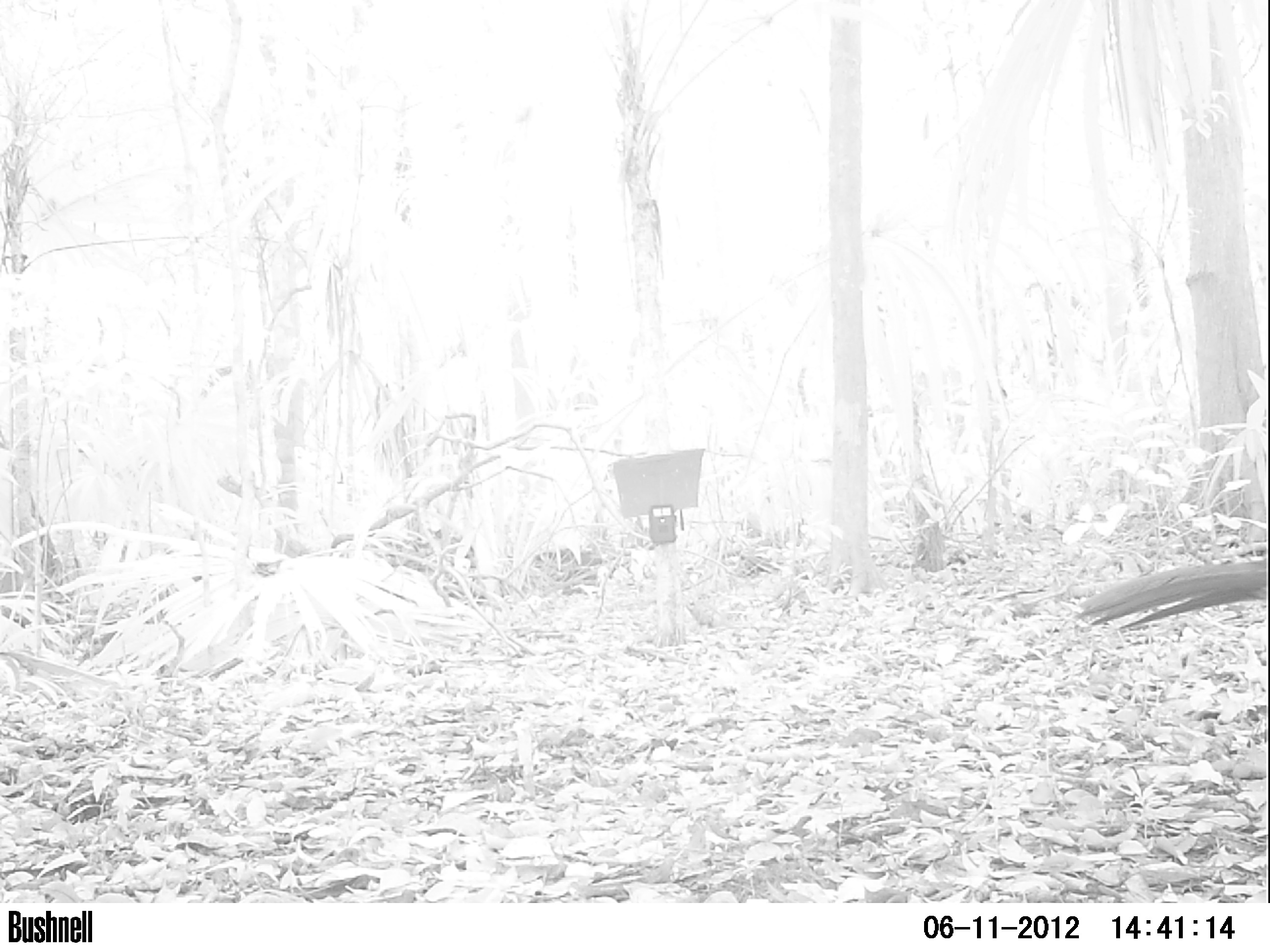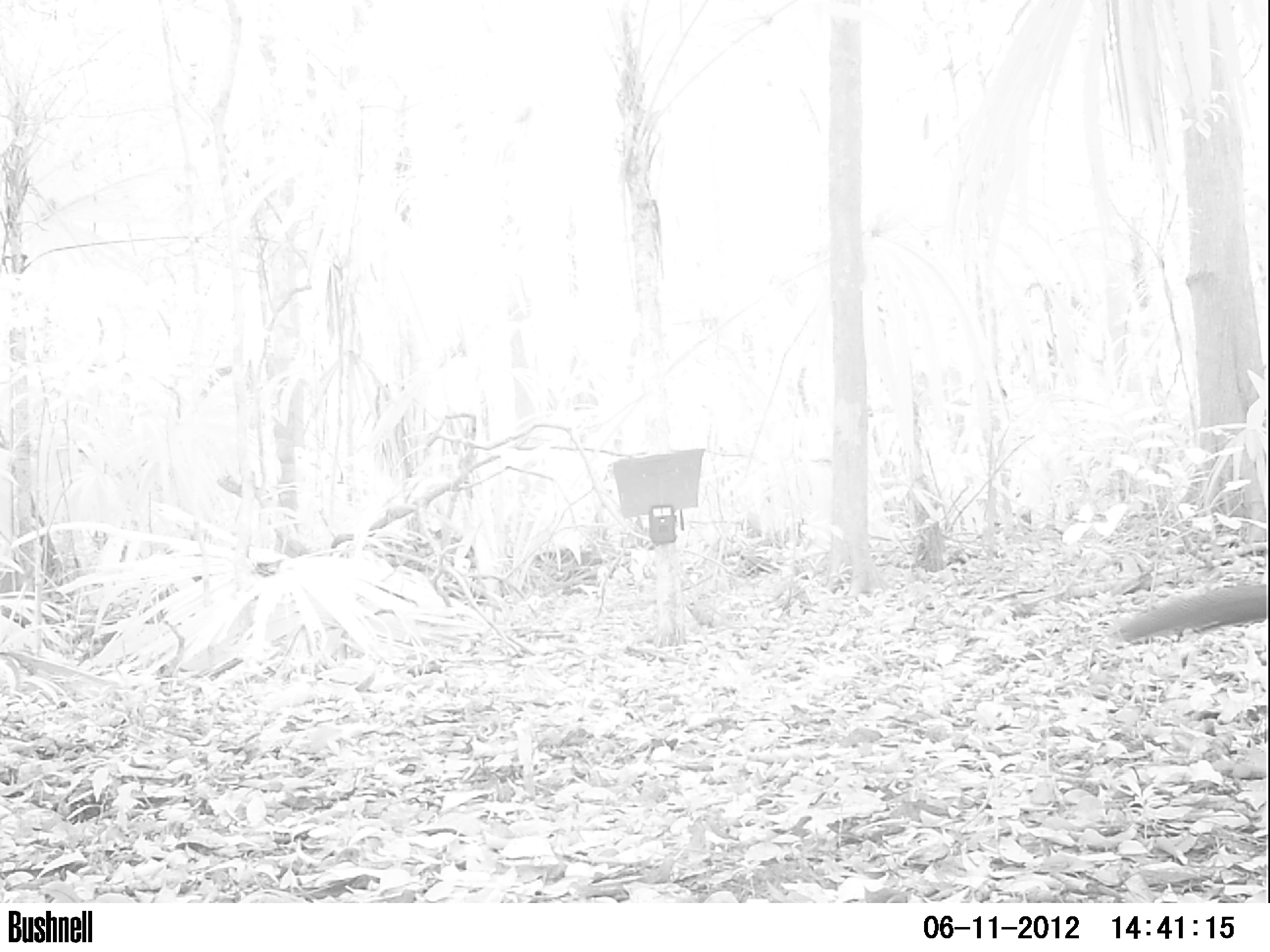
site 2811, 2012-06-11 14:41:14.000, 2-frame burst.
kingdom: Animalia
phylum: Chordata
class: Aves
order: Galliformes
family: Cracidae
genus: Crax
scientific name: Crax rubra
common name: great curassow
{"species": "Crax rubra (great curassow)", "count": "1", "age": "adult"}